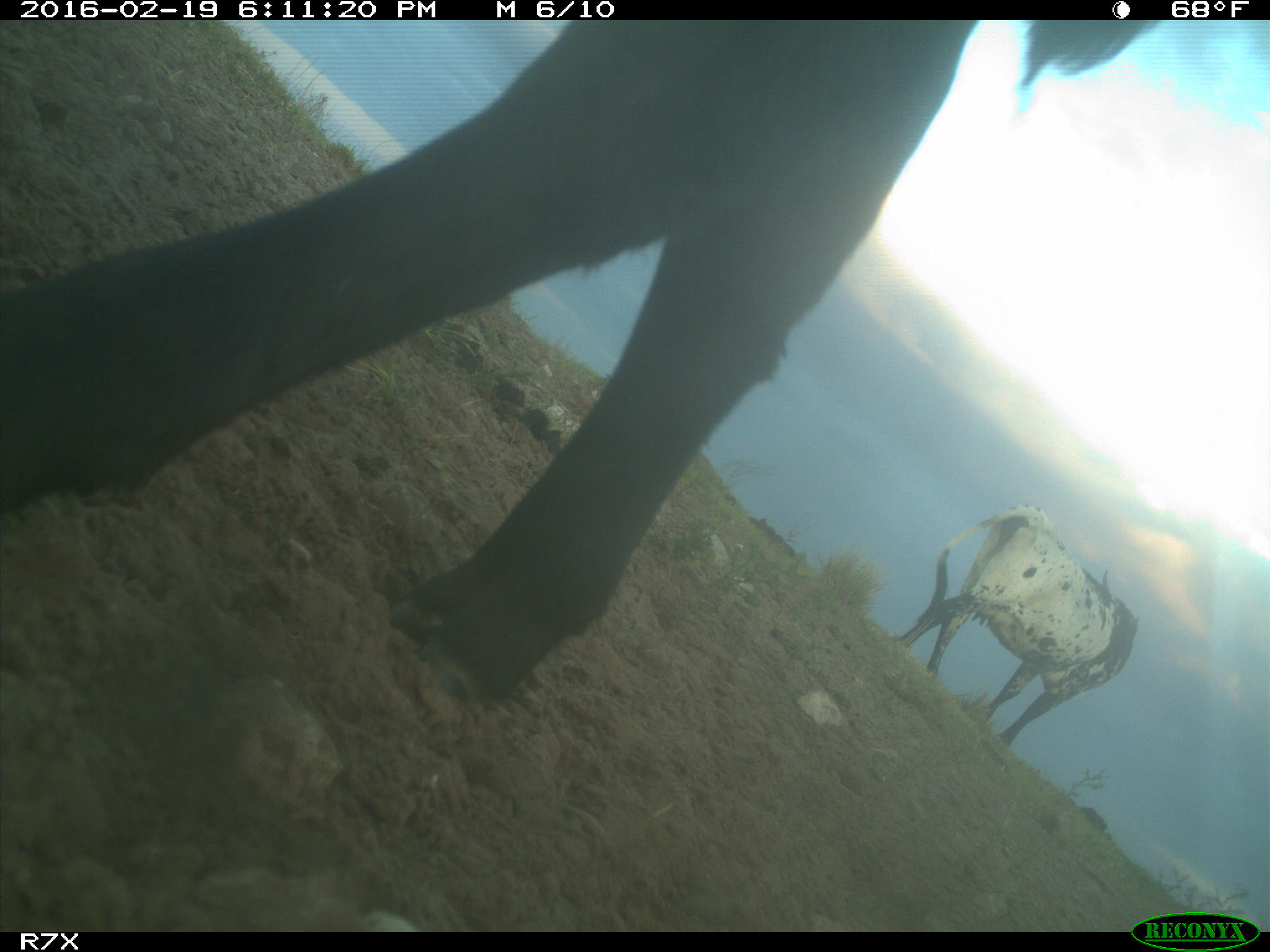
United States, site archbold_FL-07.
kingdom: Animalia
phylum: Chordata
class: Mammalia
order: Artiodactyla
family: Bovidae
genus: Bos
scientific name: Bos taurus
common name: domestic cow